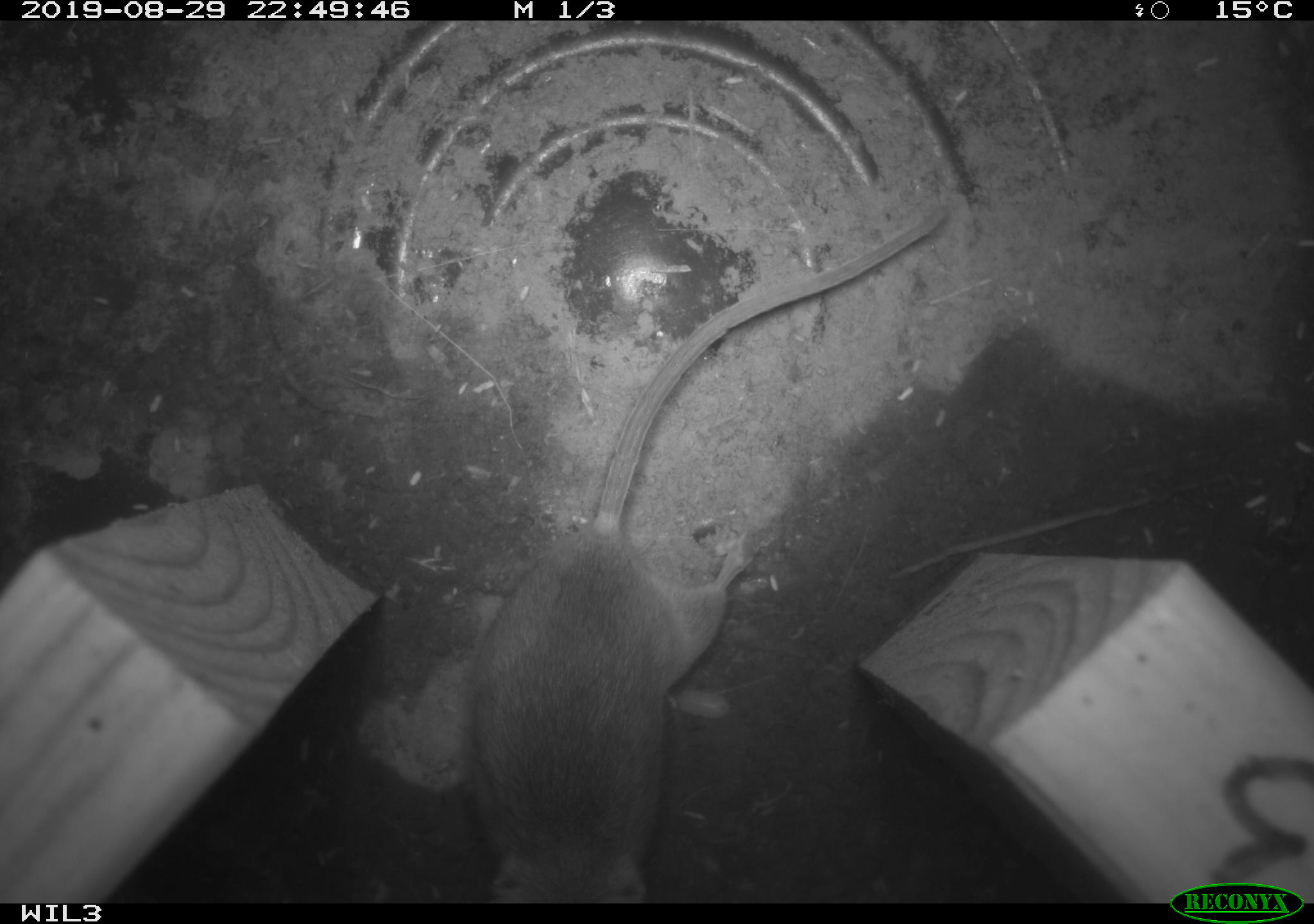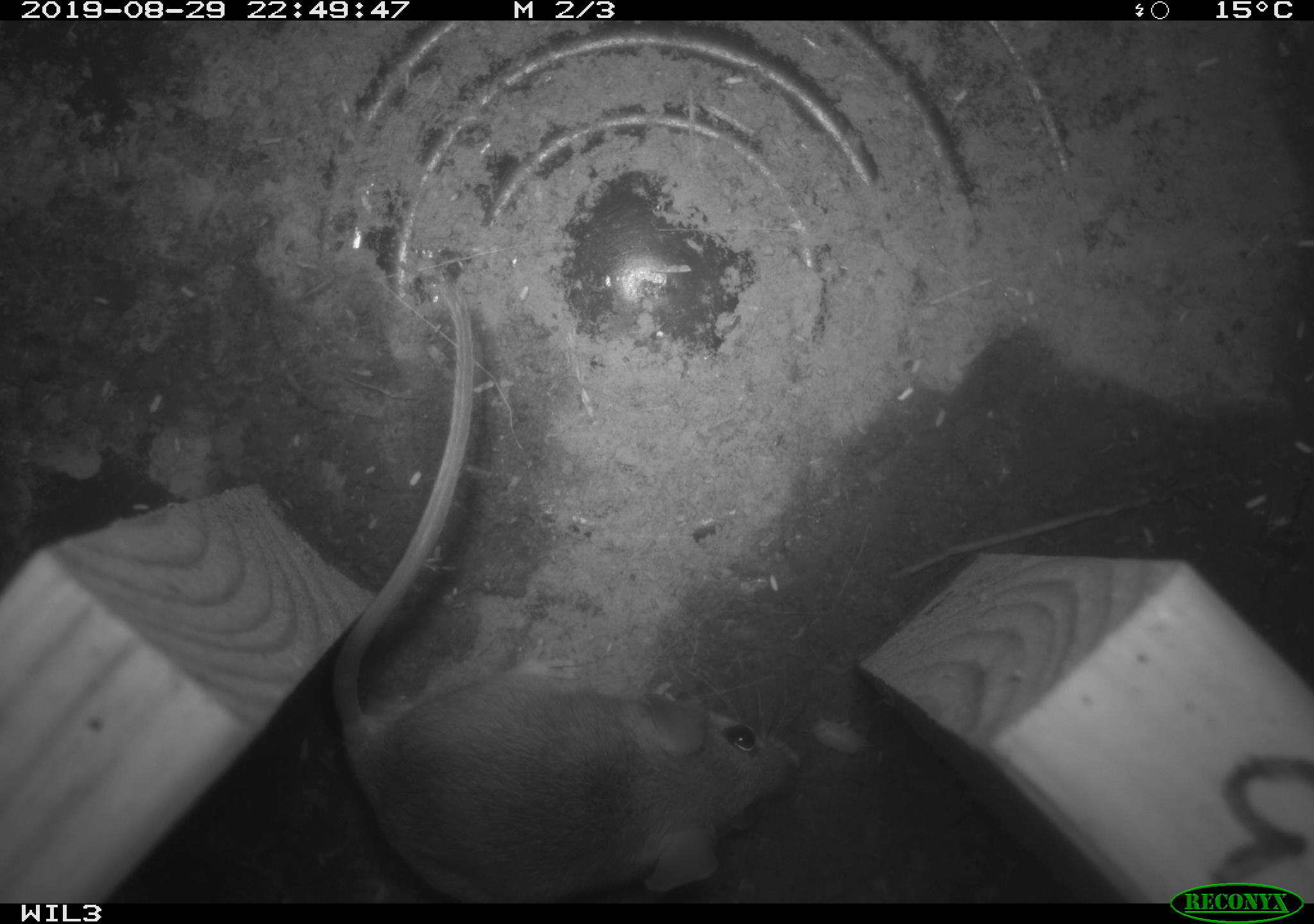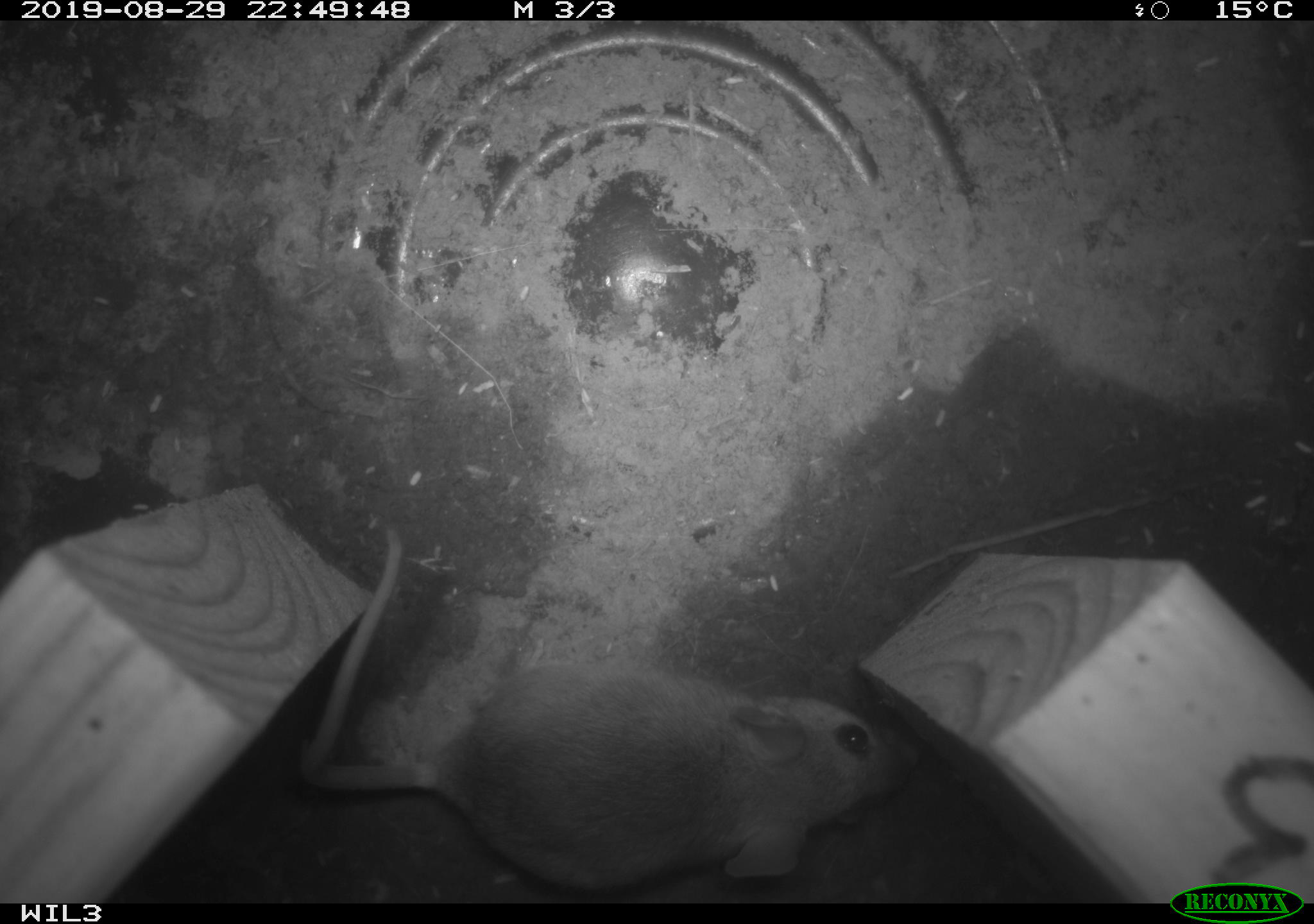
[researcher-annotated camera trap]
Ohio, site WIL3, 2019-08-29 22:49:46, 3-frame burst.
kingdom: Animalia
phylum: Chordata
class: Mammalia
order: Rodentia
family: Cricetidae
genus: Peromyscus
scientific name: Peromyscus leucopus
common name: white-footed mouse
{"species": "white-footed mouse (Peromyscus leucopus)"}